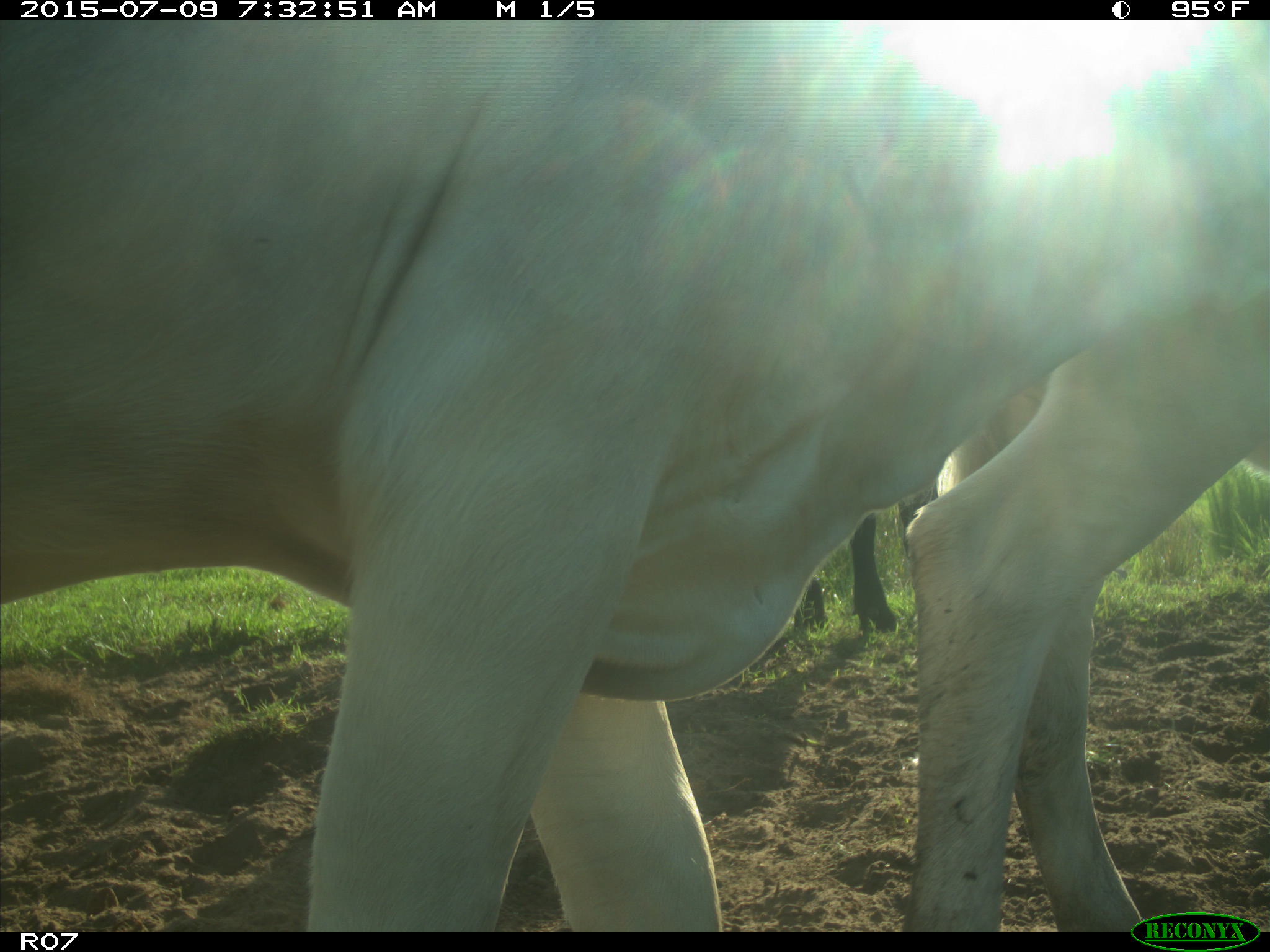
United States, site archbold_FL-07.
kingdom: Animalia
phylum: Chordata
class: Mammalia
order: Artiodactyla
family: Bovidae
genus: Bos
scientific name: Bos taurus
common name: domestic cow